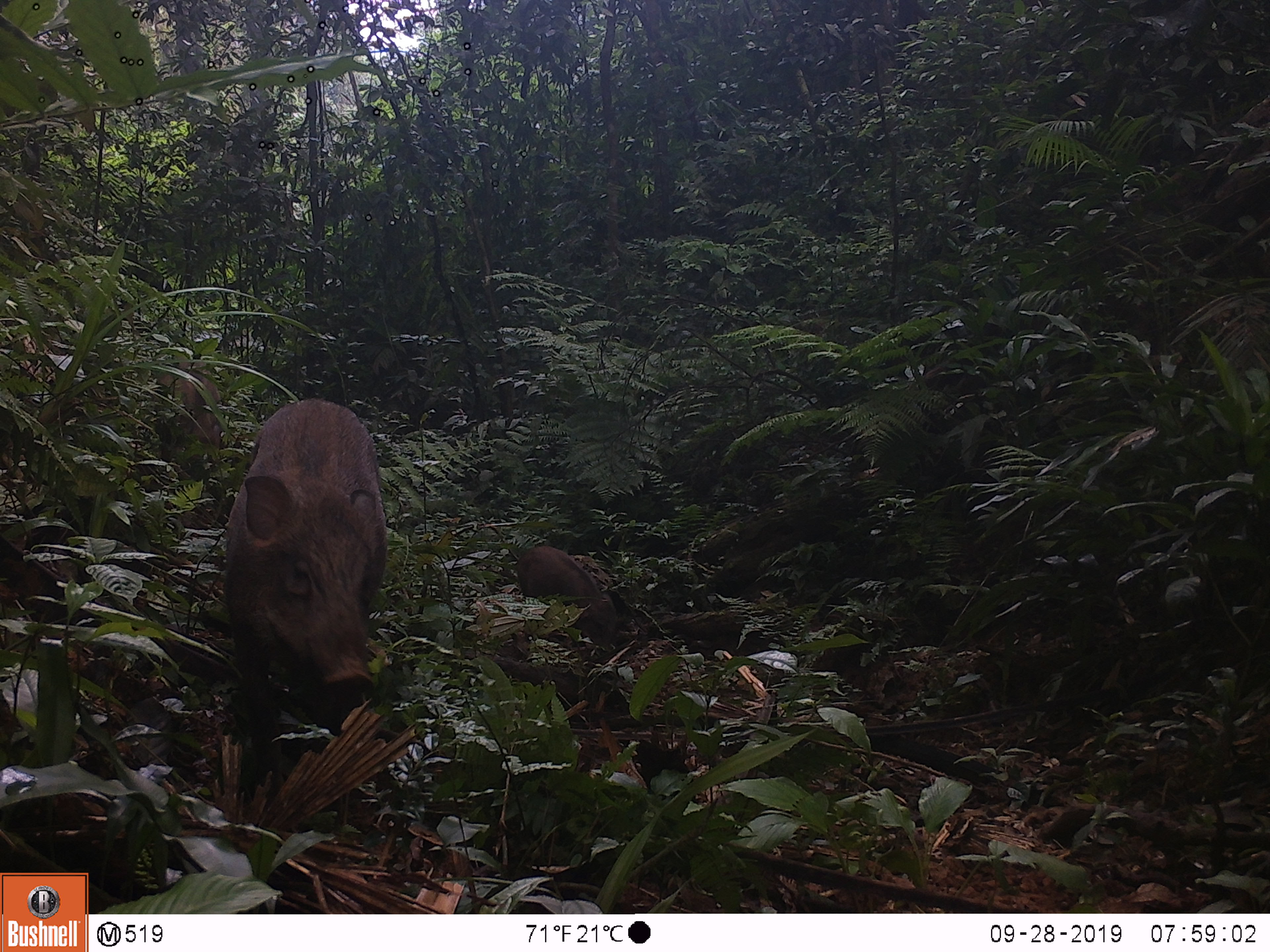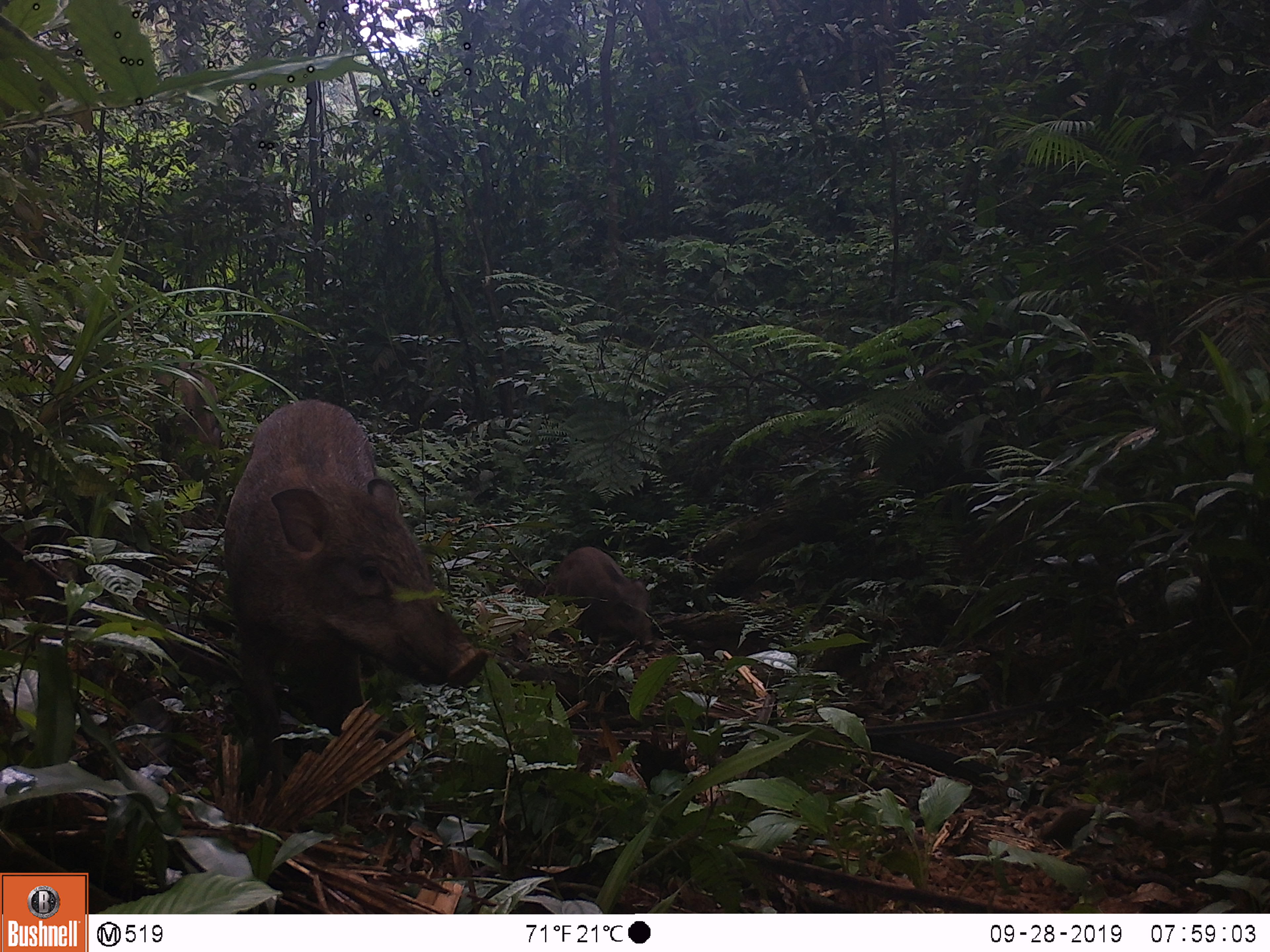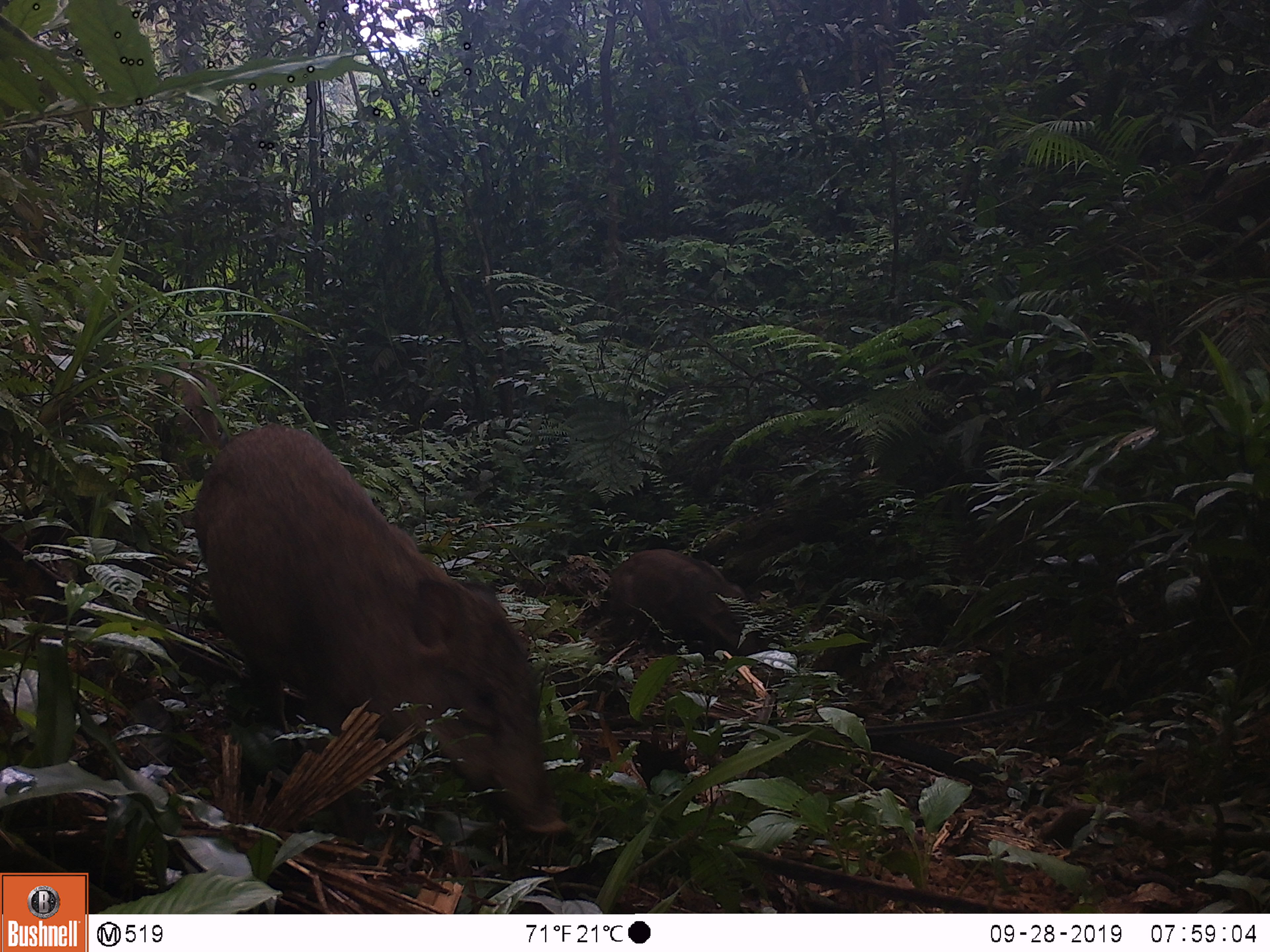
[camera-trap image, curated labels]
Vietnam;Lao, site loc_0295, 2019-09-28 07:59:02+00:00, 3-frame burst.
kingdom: Animalia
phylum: Chordata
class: Mammalia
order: Artiodactyla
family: Suidae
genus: Sus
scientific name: Sus scrofa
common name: eurasian wild pig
Eurasian wild pig (Sus scrofa). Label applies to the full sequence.